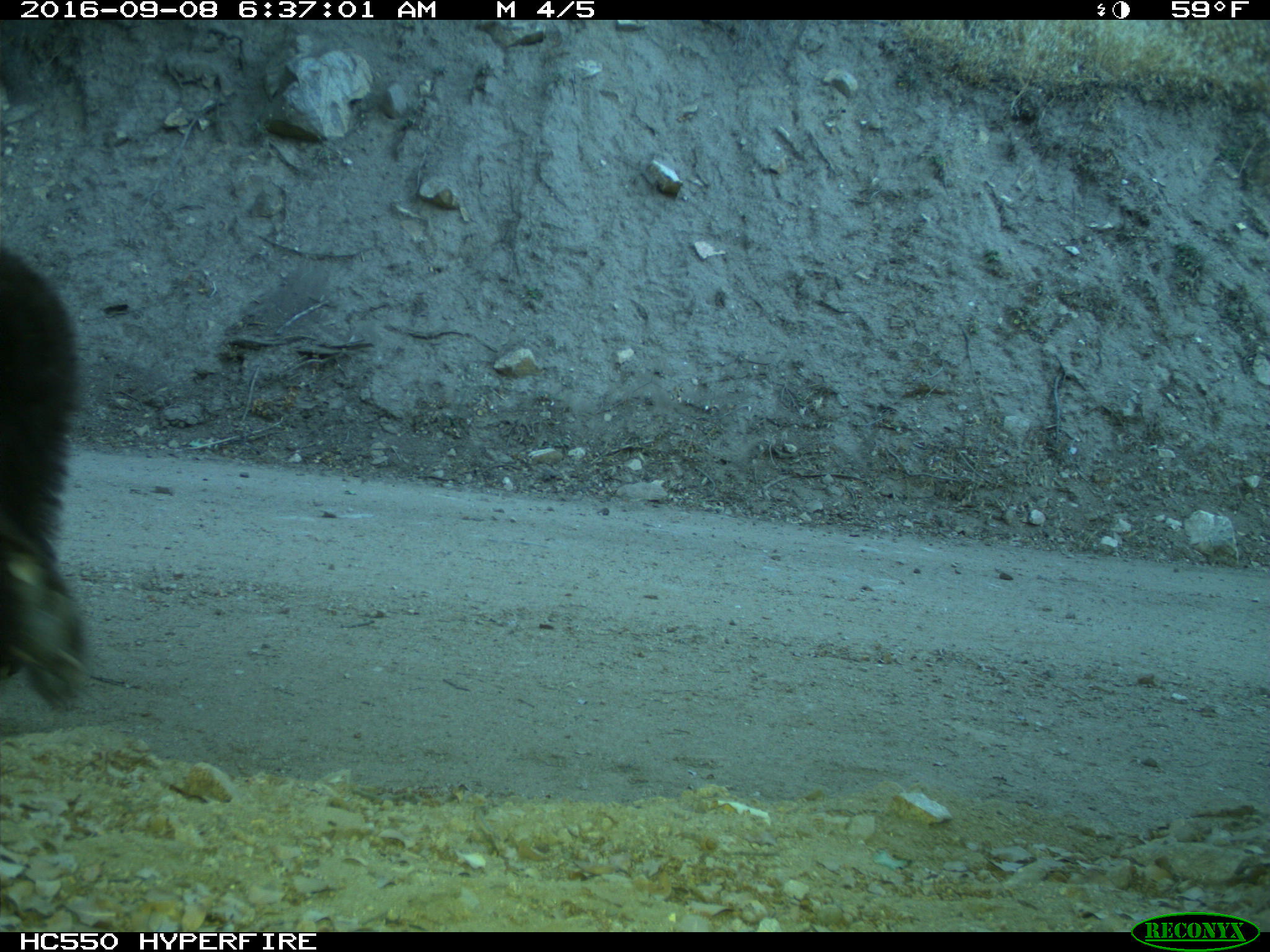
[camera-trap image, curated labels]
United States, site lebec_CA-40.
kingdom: Animalia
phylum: Chordata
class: Mammalia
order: Carnivora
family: Ursidae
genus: Ursus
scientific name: Ursus americanus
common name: american black bear